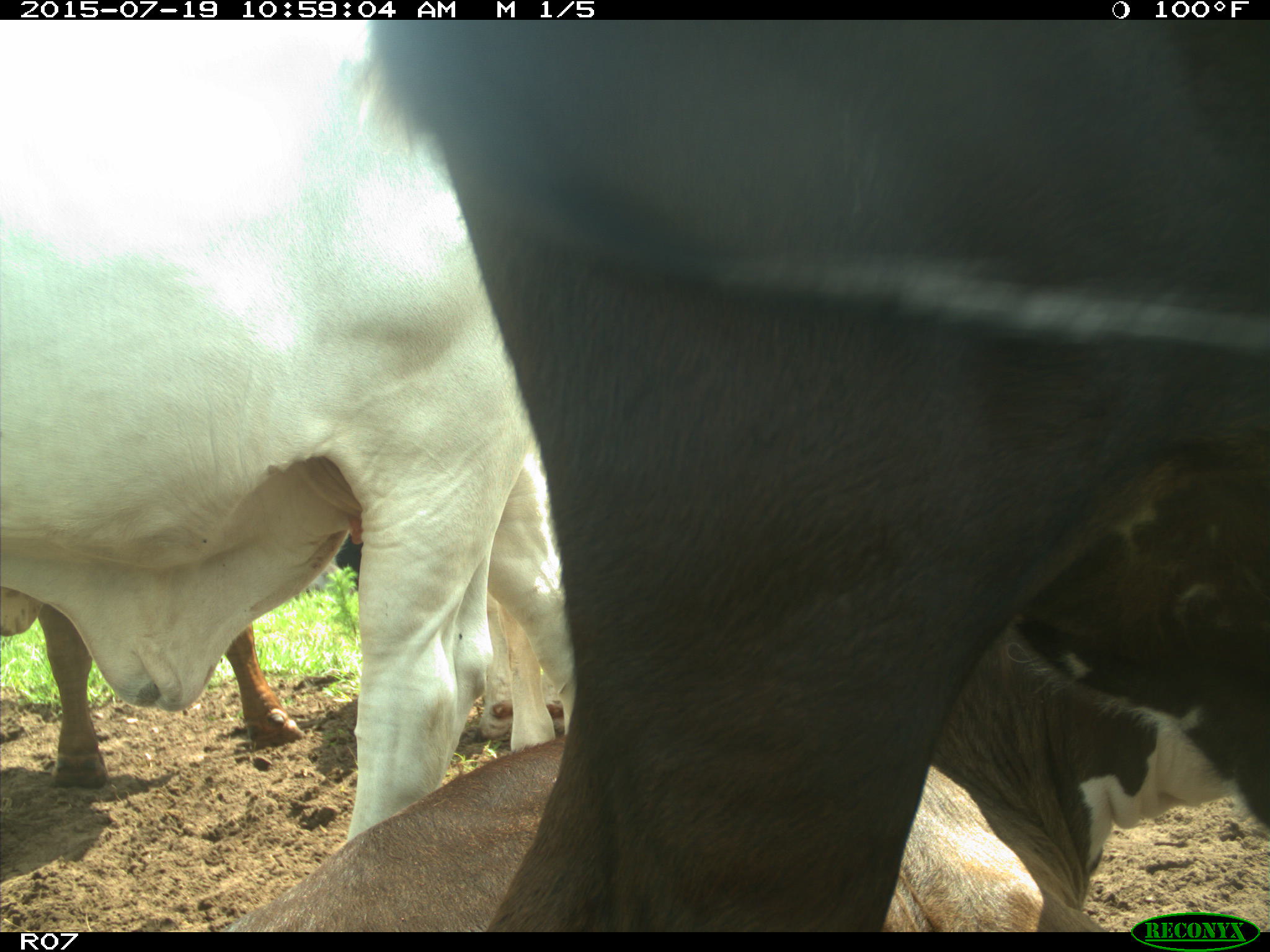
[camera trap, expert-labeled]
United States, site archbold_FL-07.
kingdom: Animalia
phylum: Chordata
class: Mammalia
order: Artiodactyla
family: Bovidae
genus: Bos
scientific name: Bos taurus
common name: domestic cow